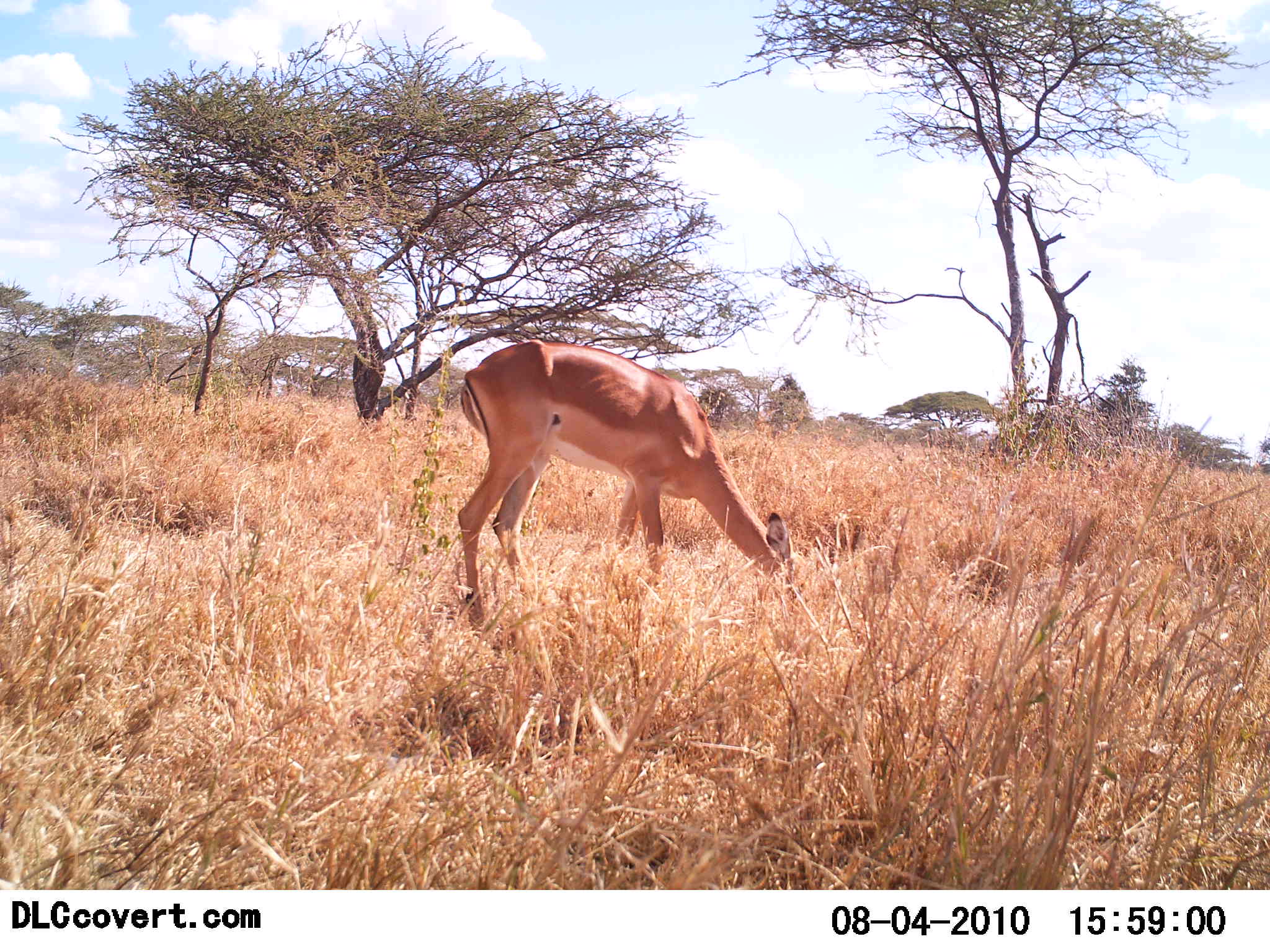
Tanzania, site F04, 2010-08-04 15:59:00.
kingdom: Animalia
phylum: Chordata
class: Mammalia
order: Artiodactyla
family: Bovidae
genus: Aepyceros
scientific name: Aepyceros melampus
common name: impala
Impala (Aepyceros melampus), count 1. Behavior (volunteer vote fractions): standing 35%, resting 0%, moving 0%, interacting 0%. Young present (vote fraction): 0%. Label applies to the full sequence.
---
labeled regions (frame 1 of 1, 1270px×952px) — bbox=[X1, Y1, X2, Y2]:
animal: bbox=[457, 340, 814, 645]